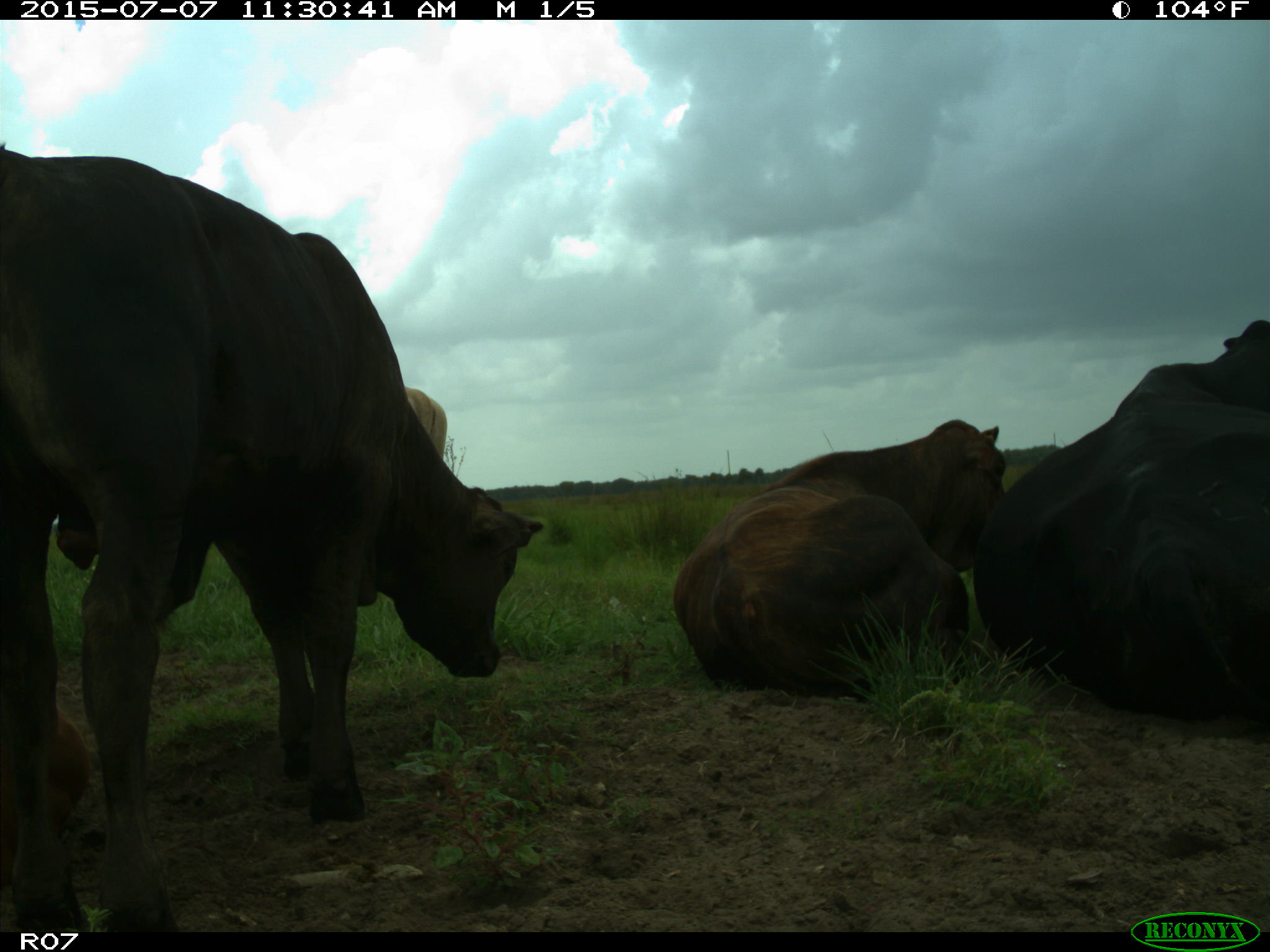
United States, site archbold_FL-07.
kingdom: Animalia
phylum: Chordata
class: Mammalia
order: Artiodactyla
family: Bovidae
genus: Bos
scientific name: Bos taurus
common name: domestic cow